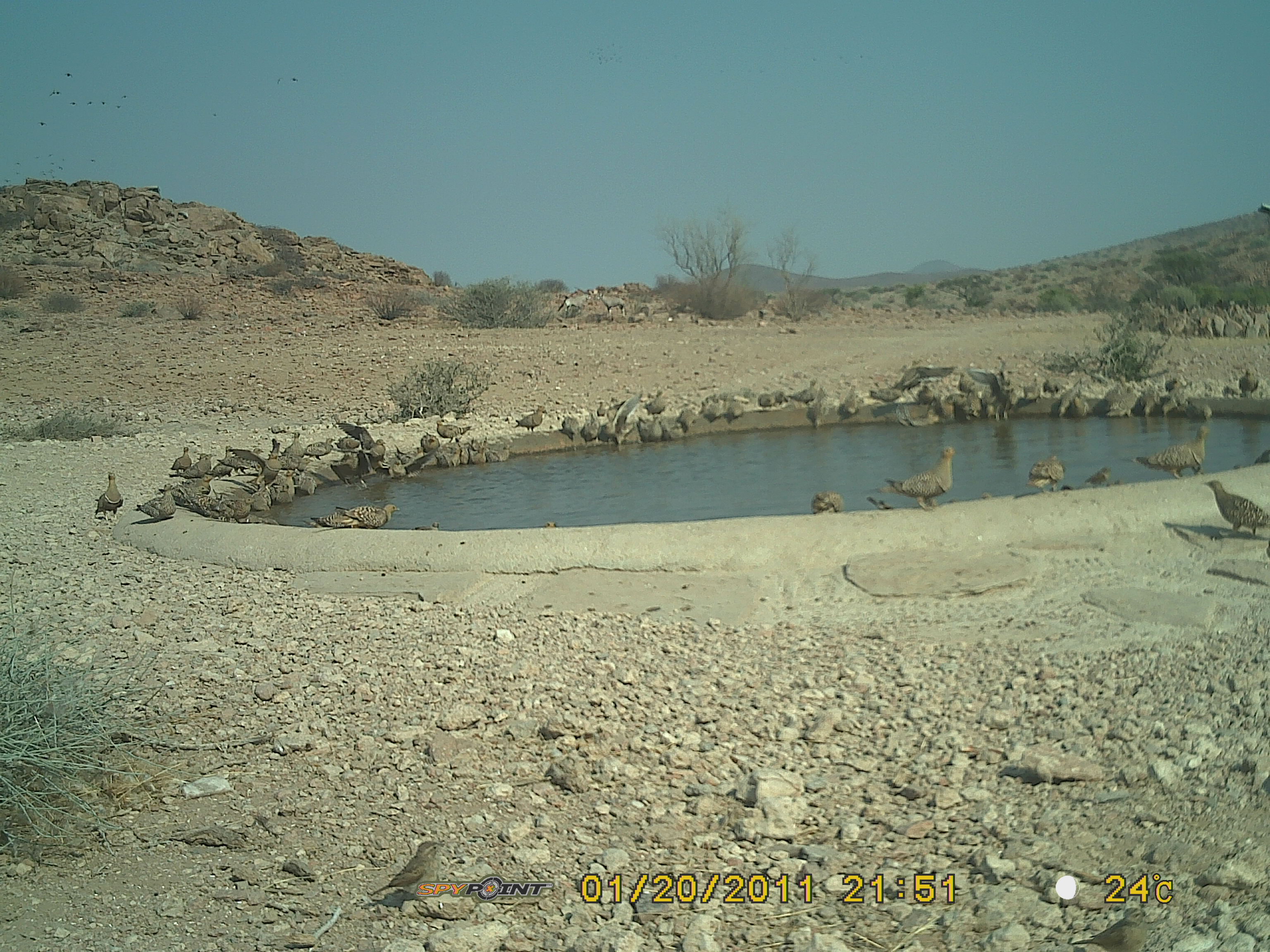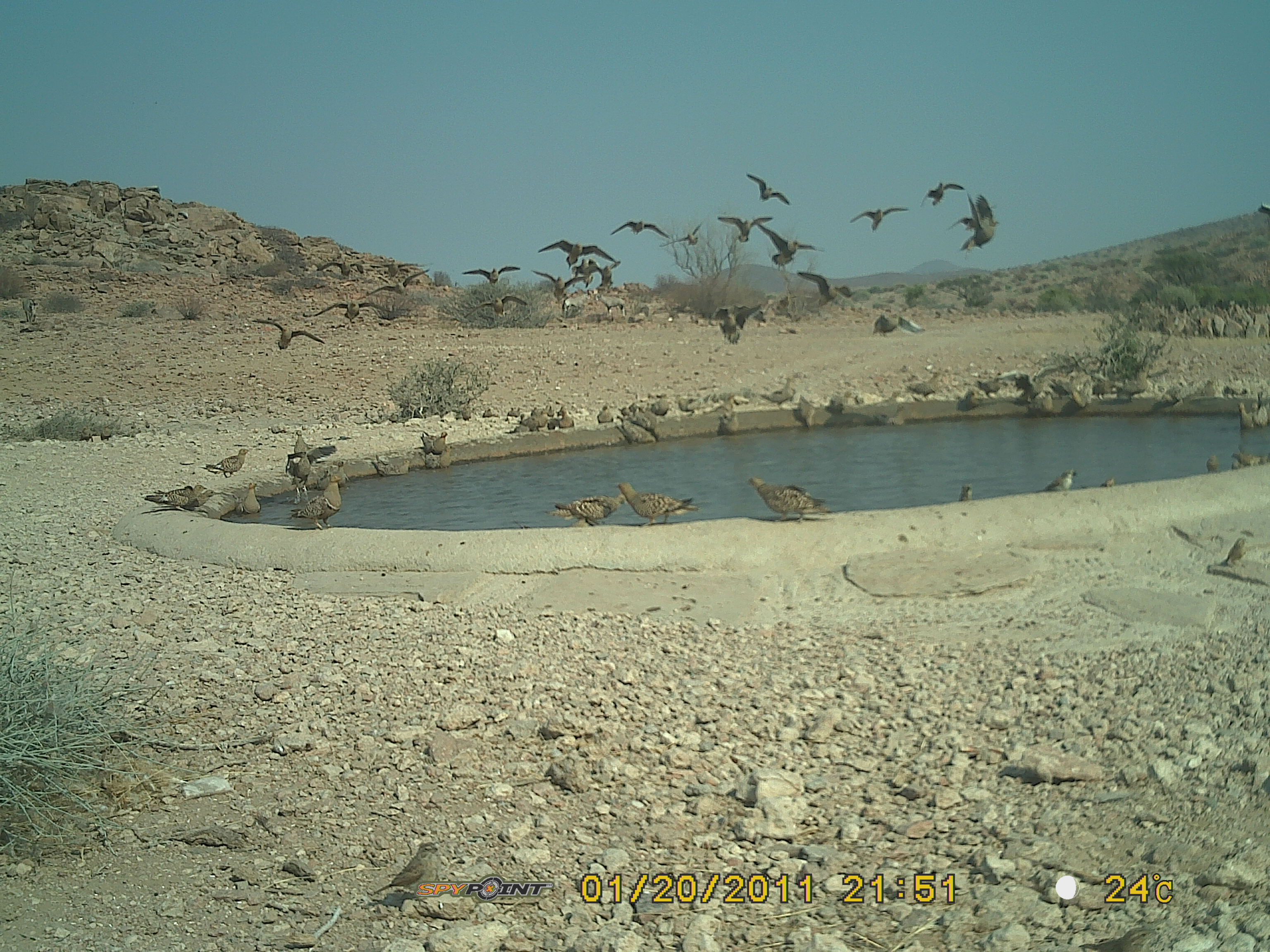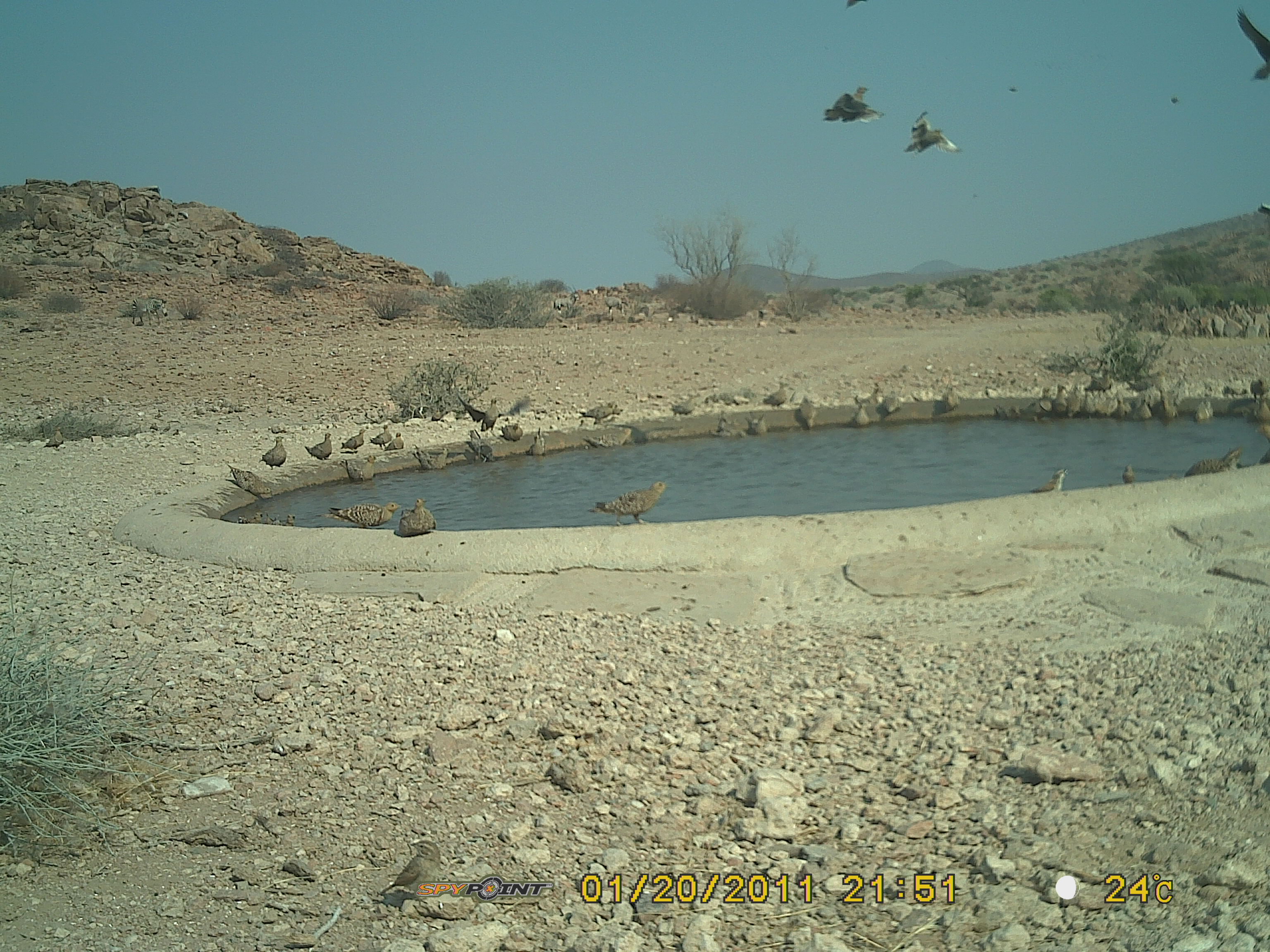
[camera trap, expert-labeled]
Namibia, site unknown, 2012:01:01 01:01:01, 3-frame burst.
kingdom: Animalia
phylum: Chordata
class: Aves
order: Pterocliformes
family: Pteroclidae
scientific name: Pteroclidae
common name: sandgrouse